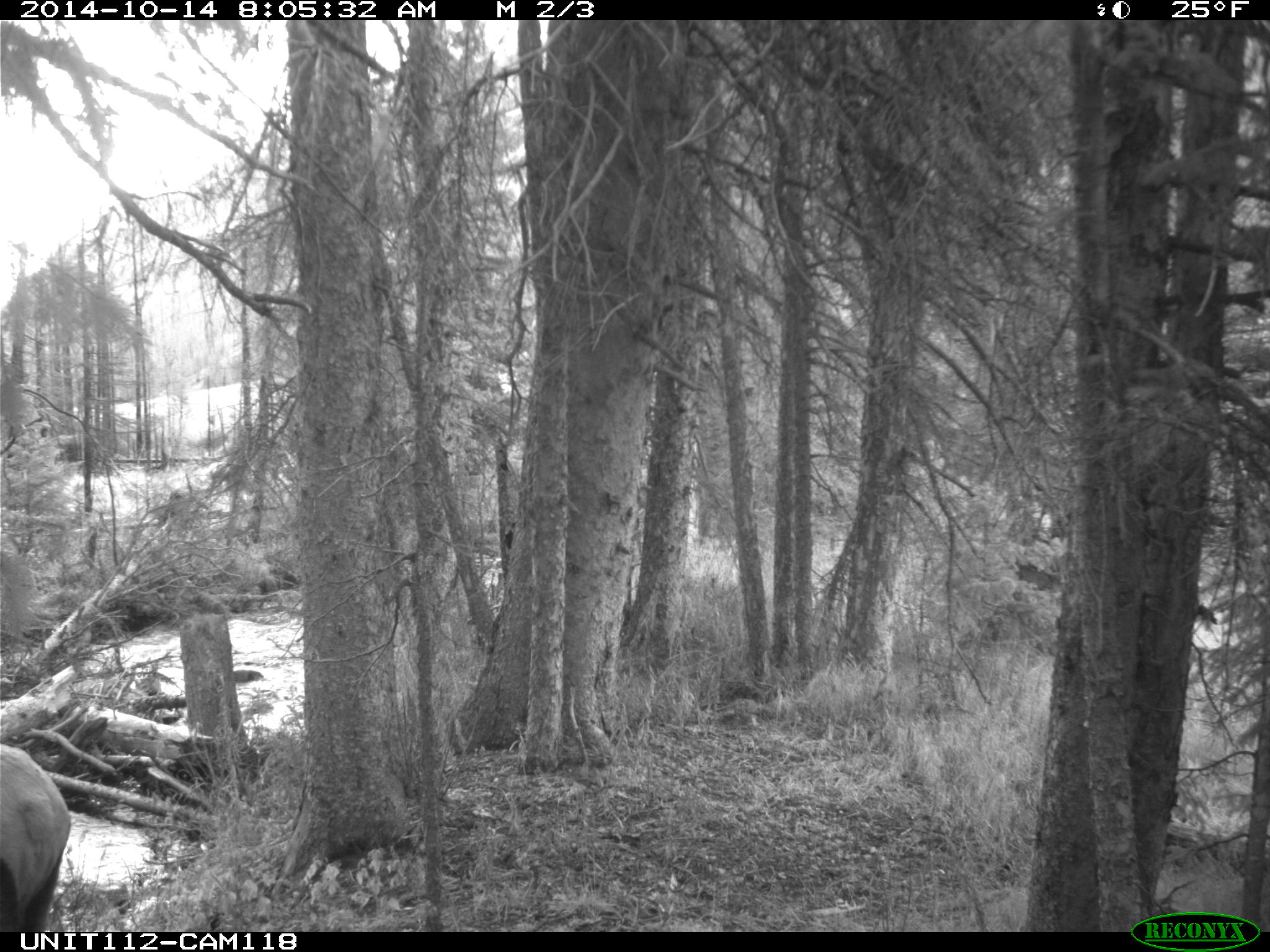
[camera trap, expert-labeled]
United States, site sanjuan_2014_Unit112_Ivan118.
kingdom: Animalia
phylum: Chordata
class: Mammalia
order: Artiodactyla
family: Cervidae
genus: Cervus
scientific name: Cervus elaphus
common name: red deer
Cervus elaphus (red deer).